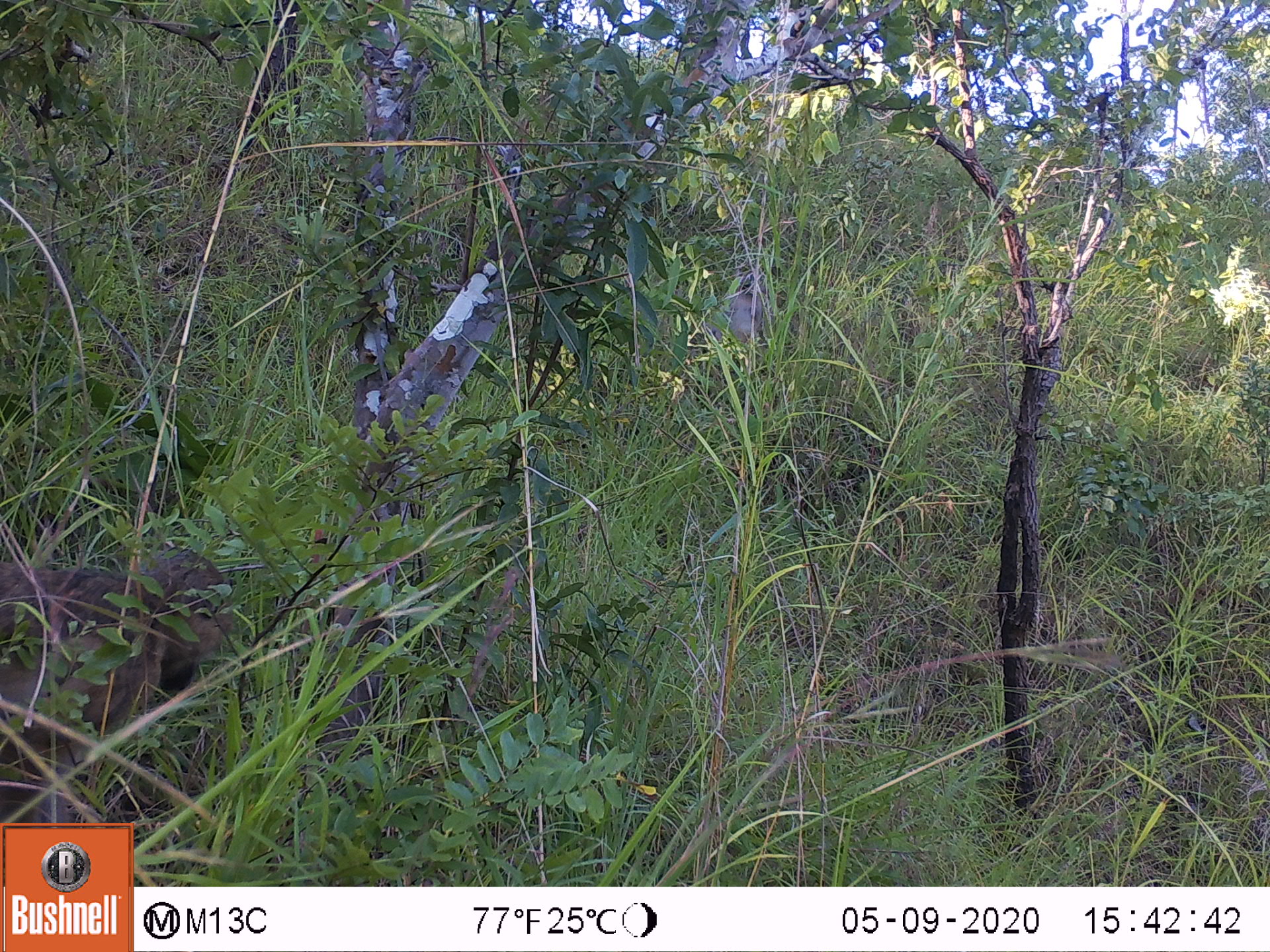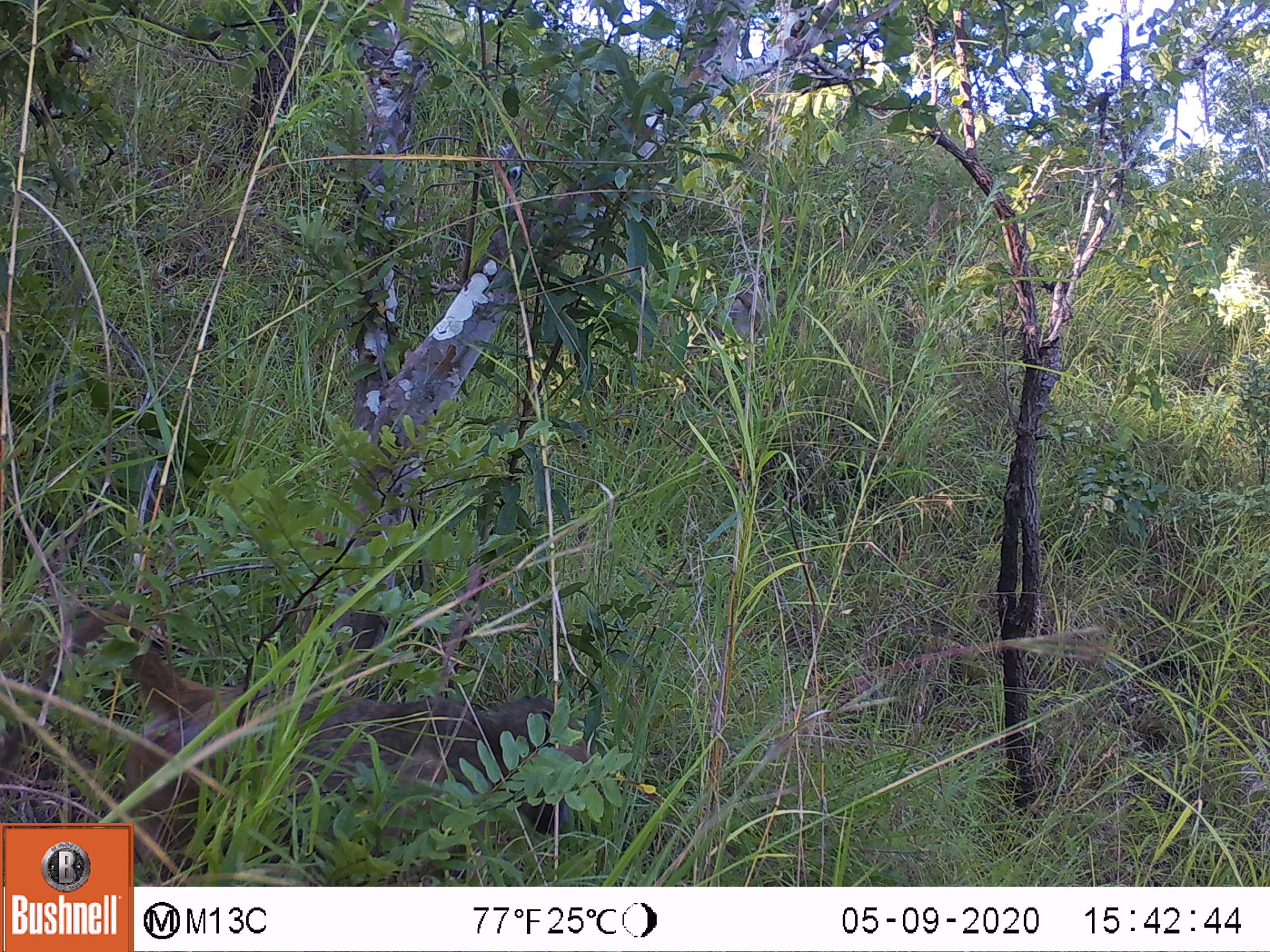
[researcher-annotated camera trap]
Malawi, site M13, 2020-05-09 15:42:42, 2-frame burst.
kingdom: Animalia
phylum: Chordata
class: Mammalia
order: Primates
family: Cercopithecidae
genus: Papio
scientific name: Papio cynocephalus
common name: yellow baboon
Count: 1.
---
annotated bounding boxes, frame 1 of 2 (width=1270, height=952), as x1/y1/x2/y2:
yellow baboon: 2/544/235/761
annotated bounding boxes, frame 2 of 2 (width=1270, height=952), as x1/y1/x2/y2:
yellow baboon: 0/605/601/817